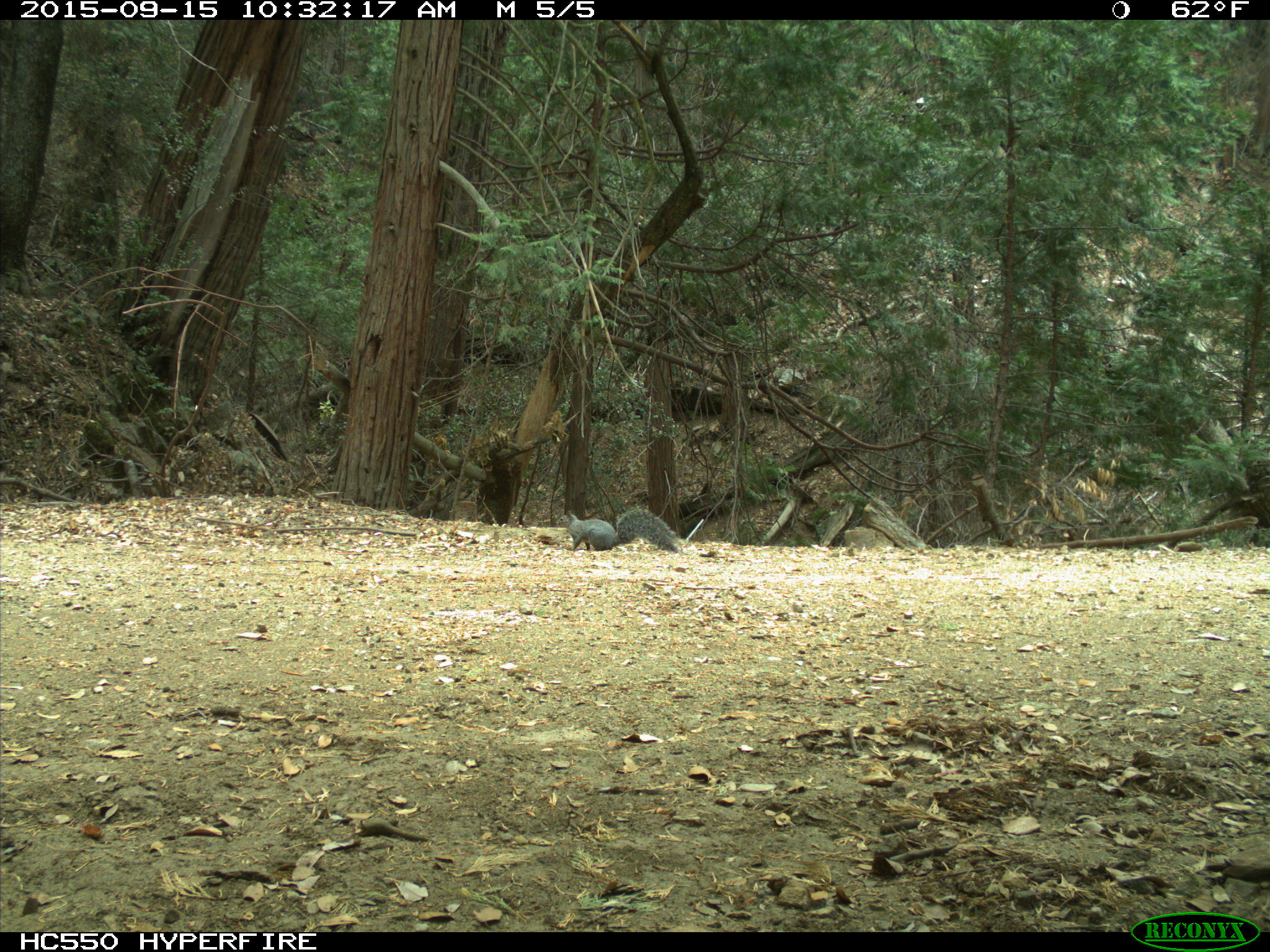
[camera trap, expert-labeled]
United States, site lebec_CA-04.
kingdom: Animalia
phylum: Chordata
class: Mammalia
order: Rodentia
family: Sciuridae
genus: Sciurus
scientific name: Sciurus carolinensis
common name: eastern gray squirrel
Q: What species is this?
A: Sciurus carolinensis (eastern gray squirrel).